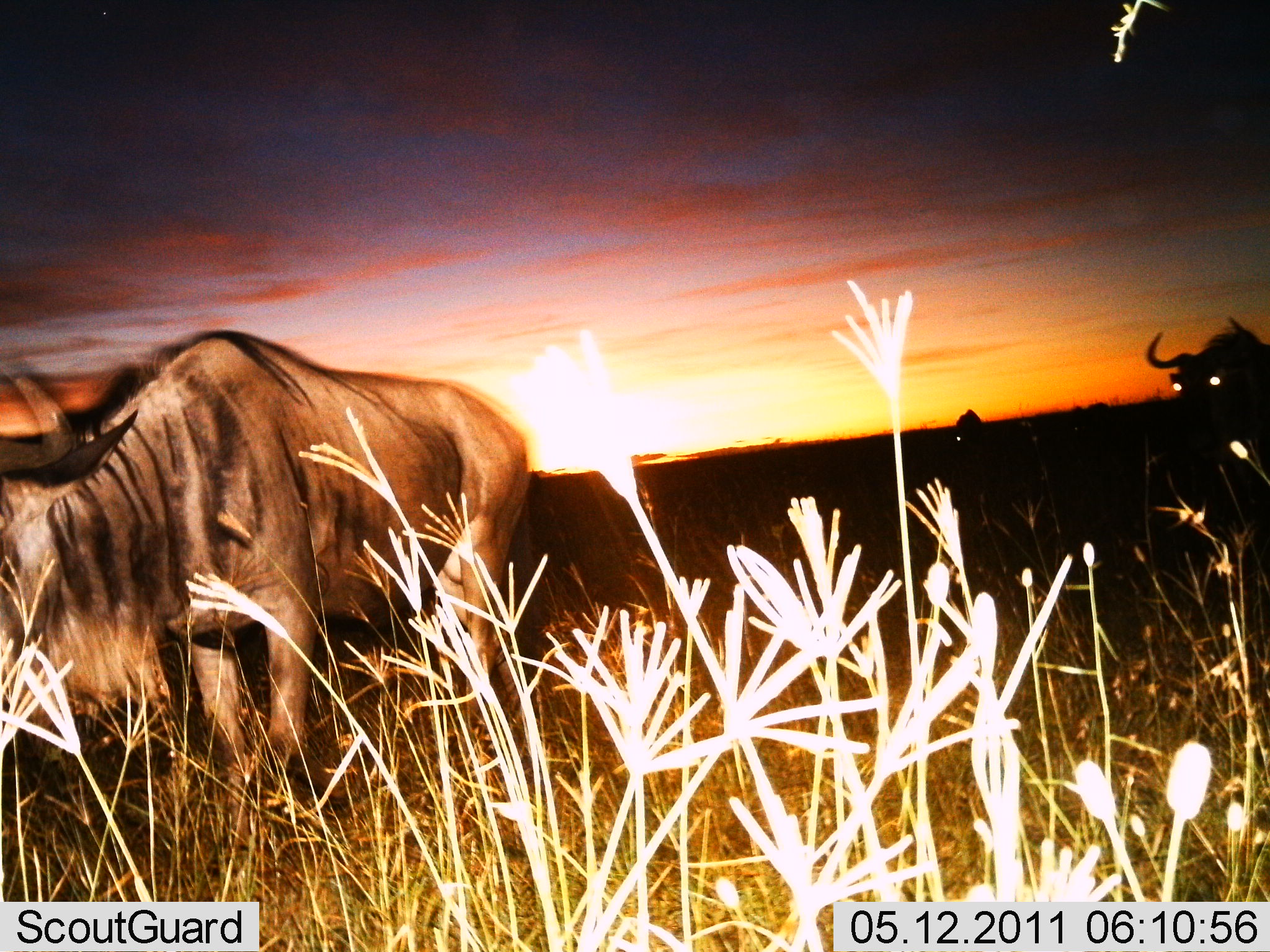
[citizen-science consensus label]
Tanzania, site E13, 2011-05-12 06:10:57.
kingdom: Animalia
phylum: Chordata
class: Mammalia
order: Artiodactyla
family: Bovidae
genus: Connochaetes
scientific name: Connochaetes taurinus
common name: blue wildebeest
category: wildebeest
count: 3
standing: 58%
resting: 0%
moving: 42%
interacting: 0%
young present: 0%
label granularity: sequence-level